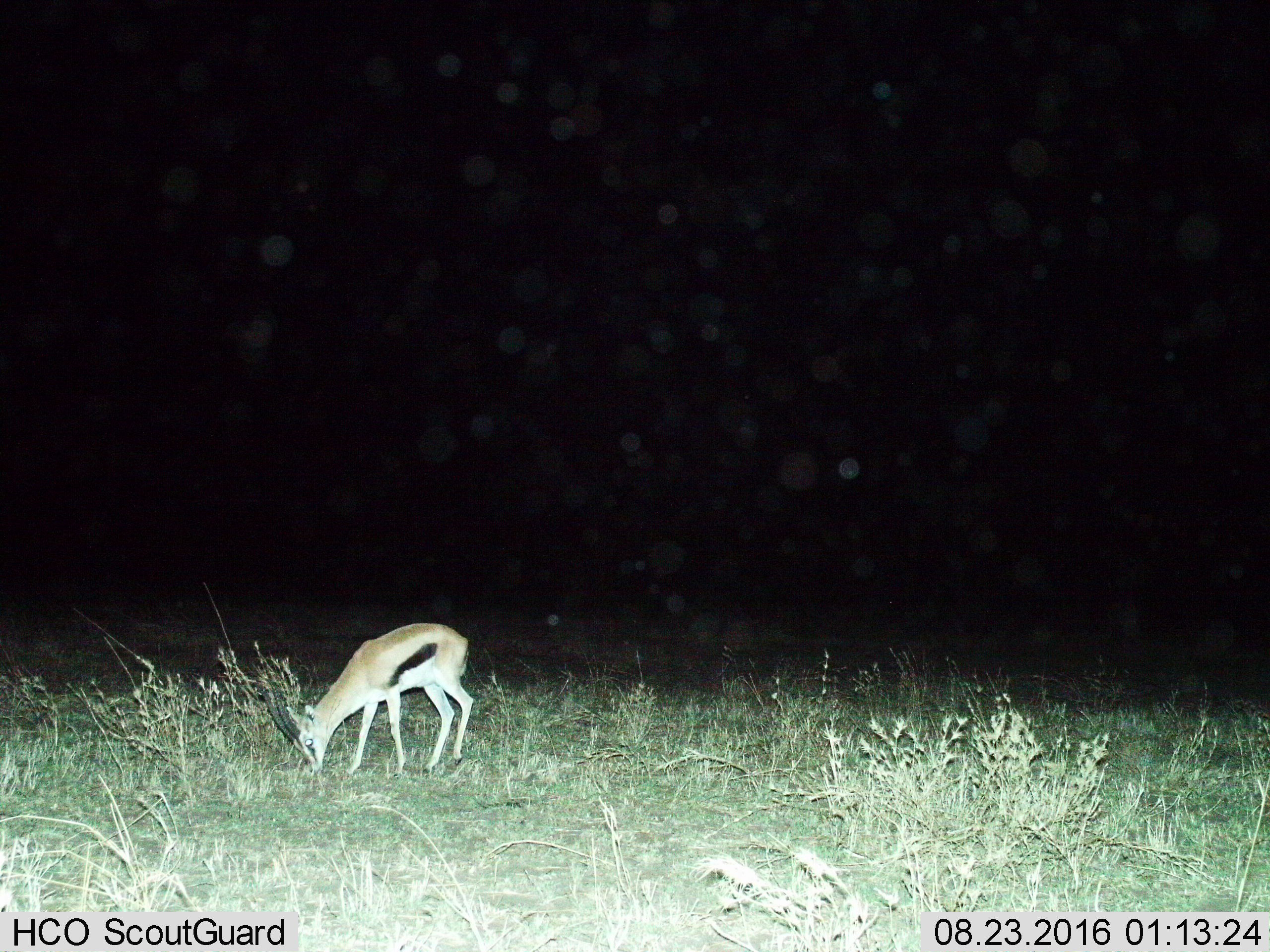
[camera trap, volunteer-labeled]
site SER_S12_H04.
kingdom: Animalia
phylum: Chordata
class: Mammalia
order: Artiodactyla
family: Bovidae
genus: Eudorcas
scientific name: Eudorcas thomsonii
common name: thomson's gazelle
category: gazellethomsons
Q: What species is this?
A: Gazellethomsons (thomson's gazelle) (Eudorcas thomsonii).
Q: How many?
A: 1.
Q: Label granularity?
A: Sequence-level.